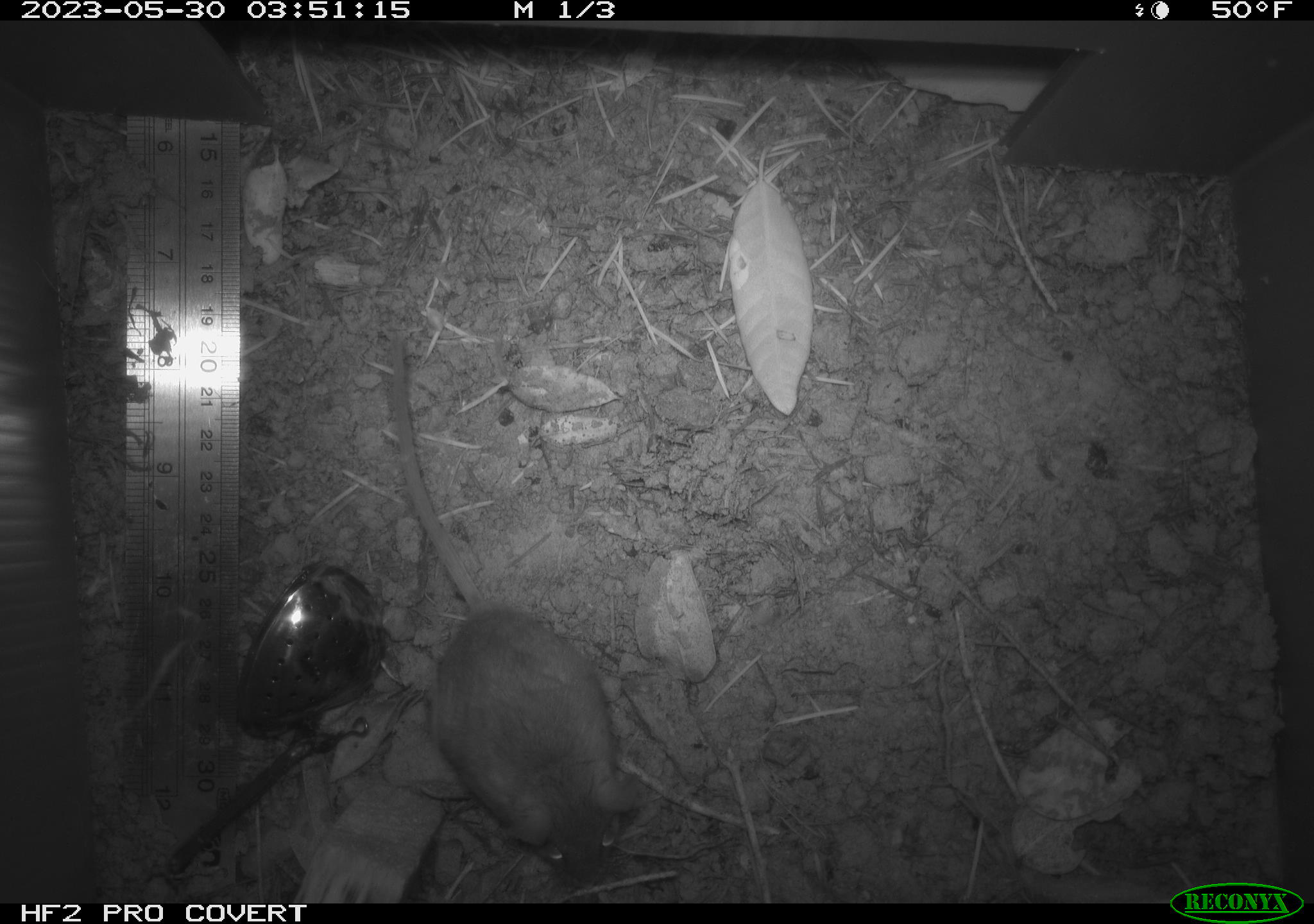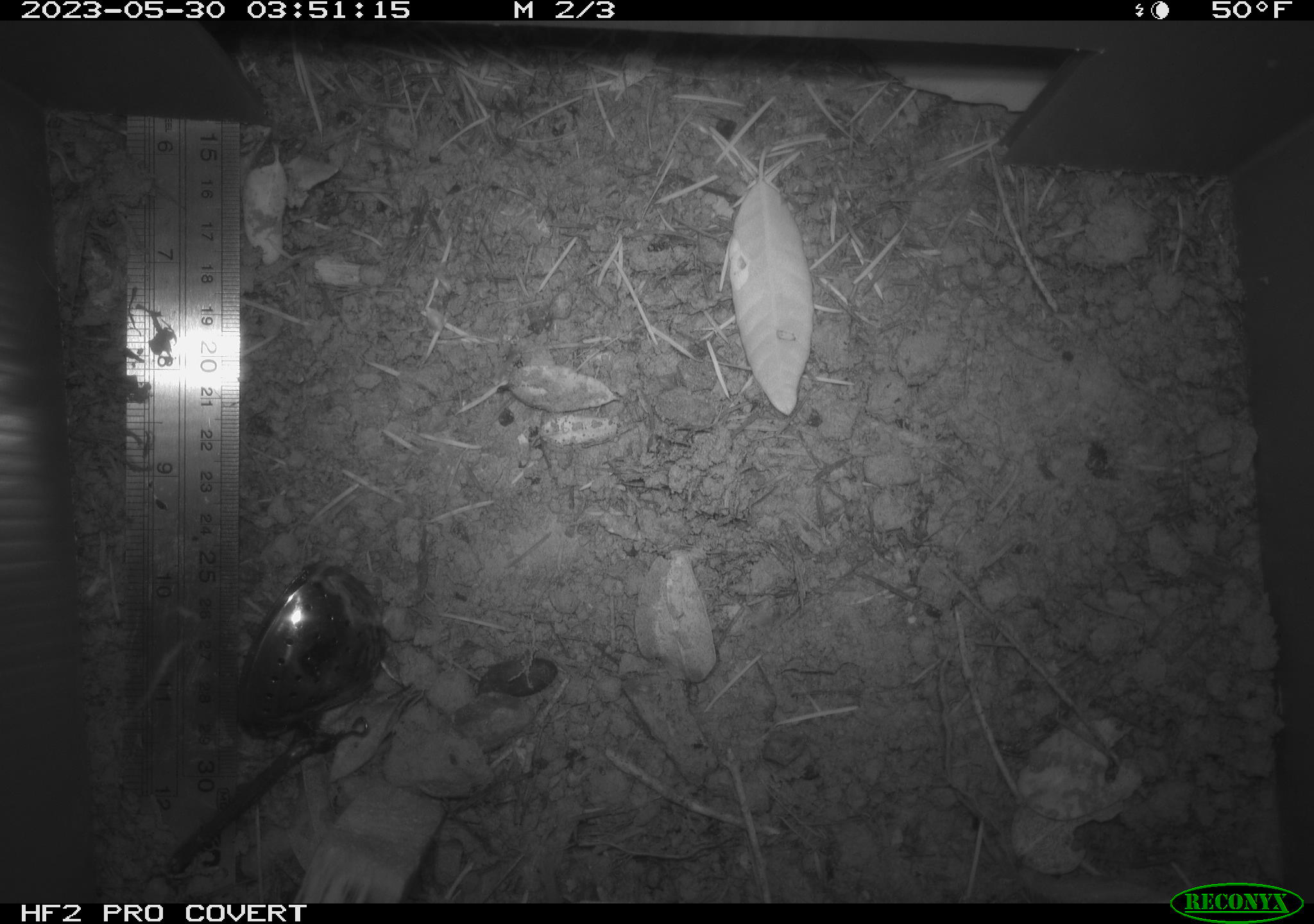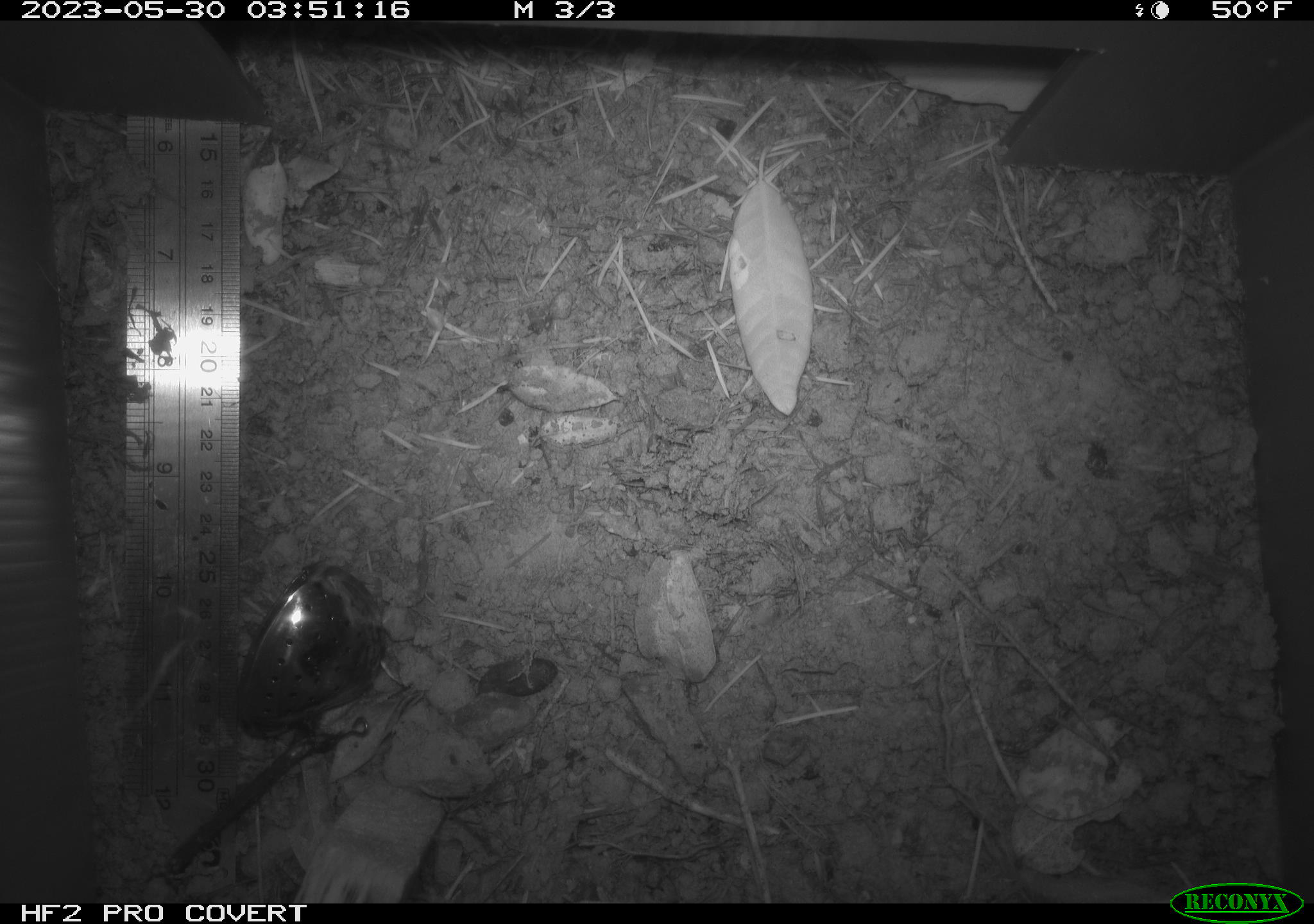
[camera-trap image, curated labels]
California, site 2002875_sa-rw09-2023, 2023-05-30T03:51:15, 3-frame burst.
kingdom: Animalia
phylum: Chordata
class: Mammalia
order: Rodentia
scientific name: Rodentia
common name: mouse species